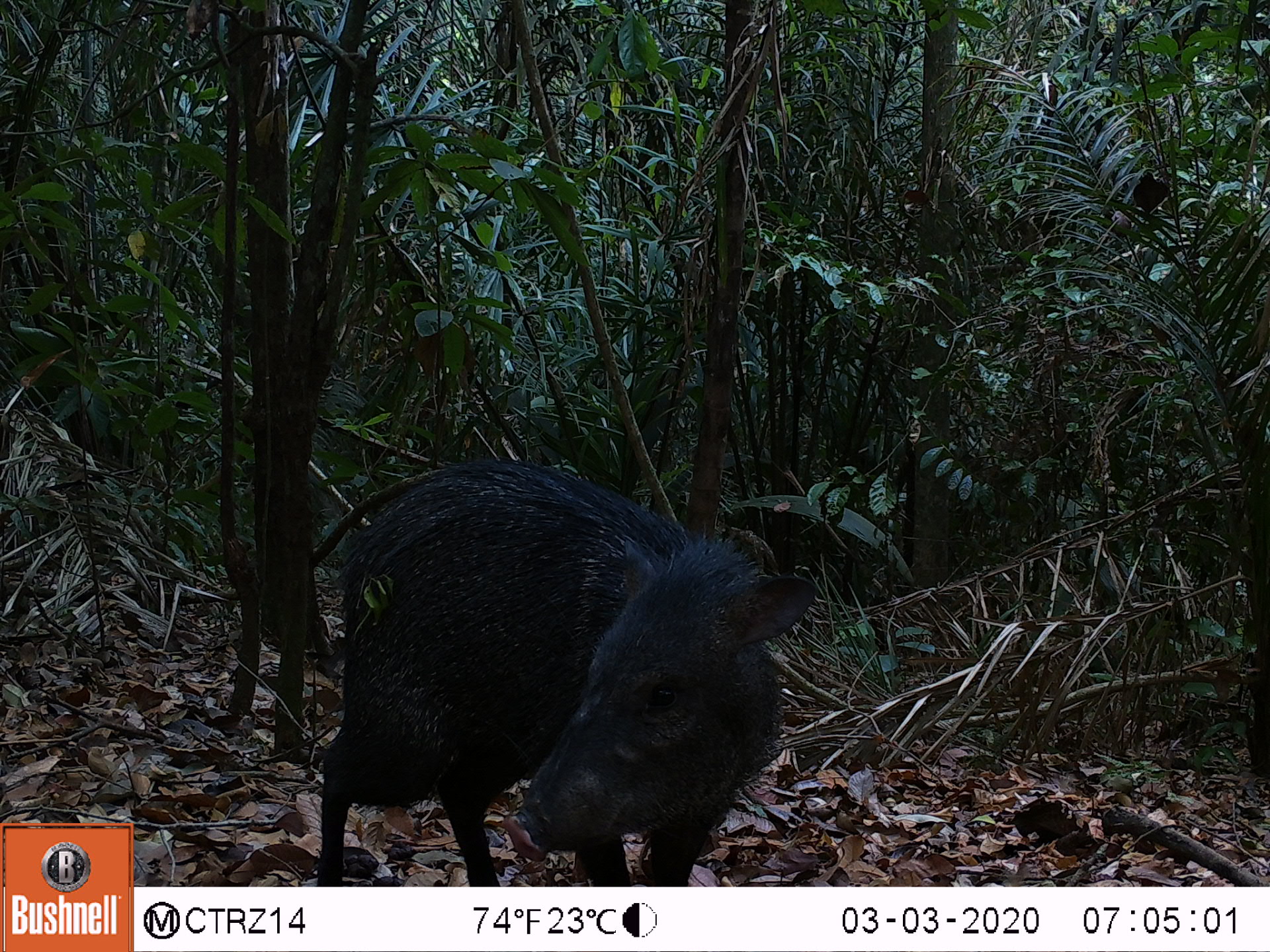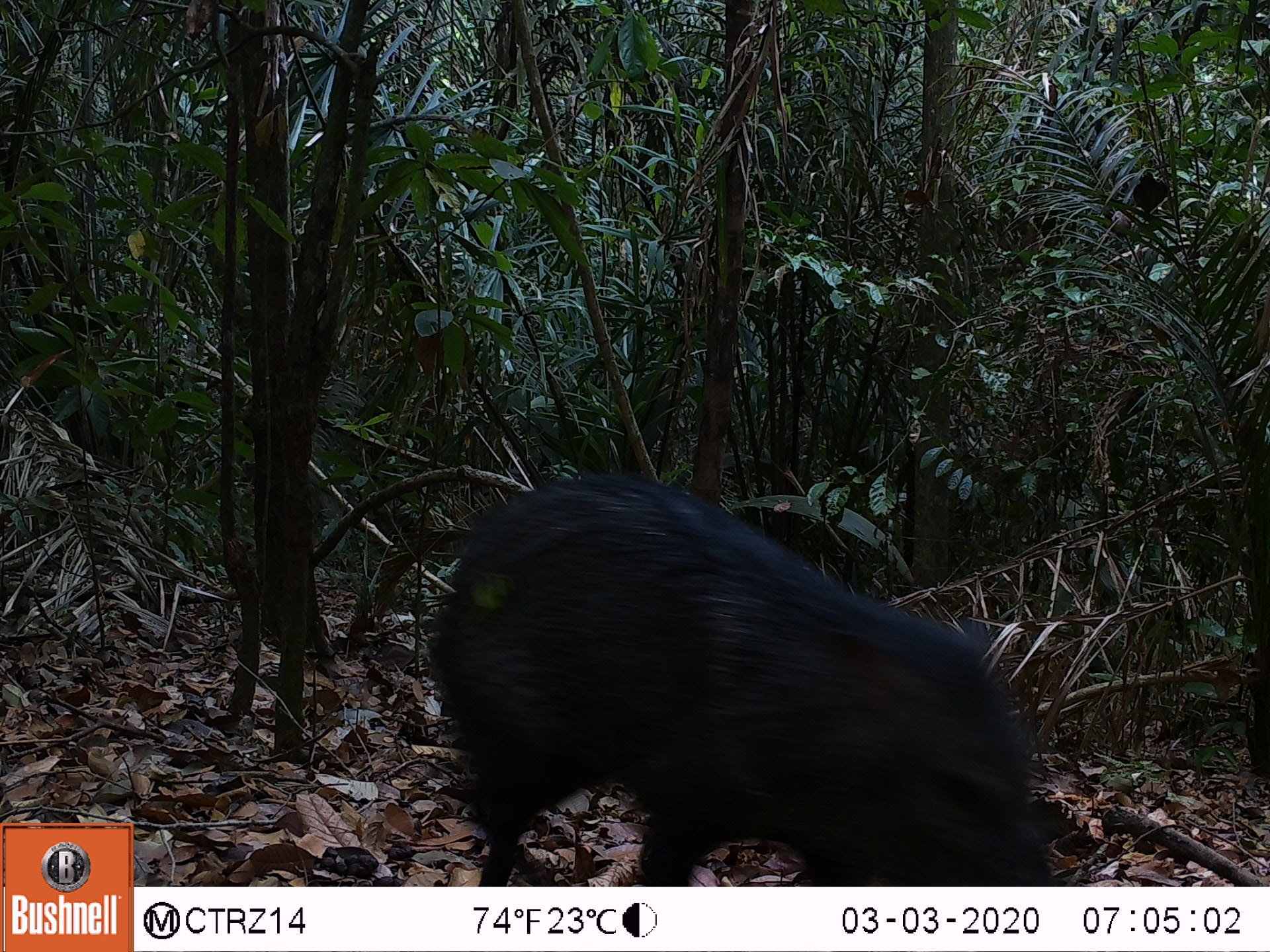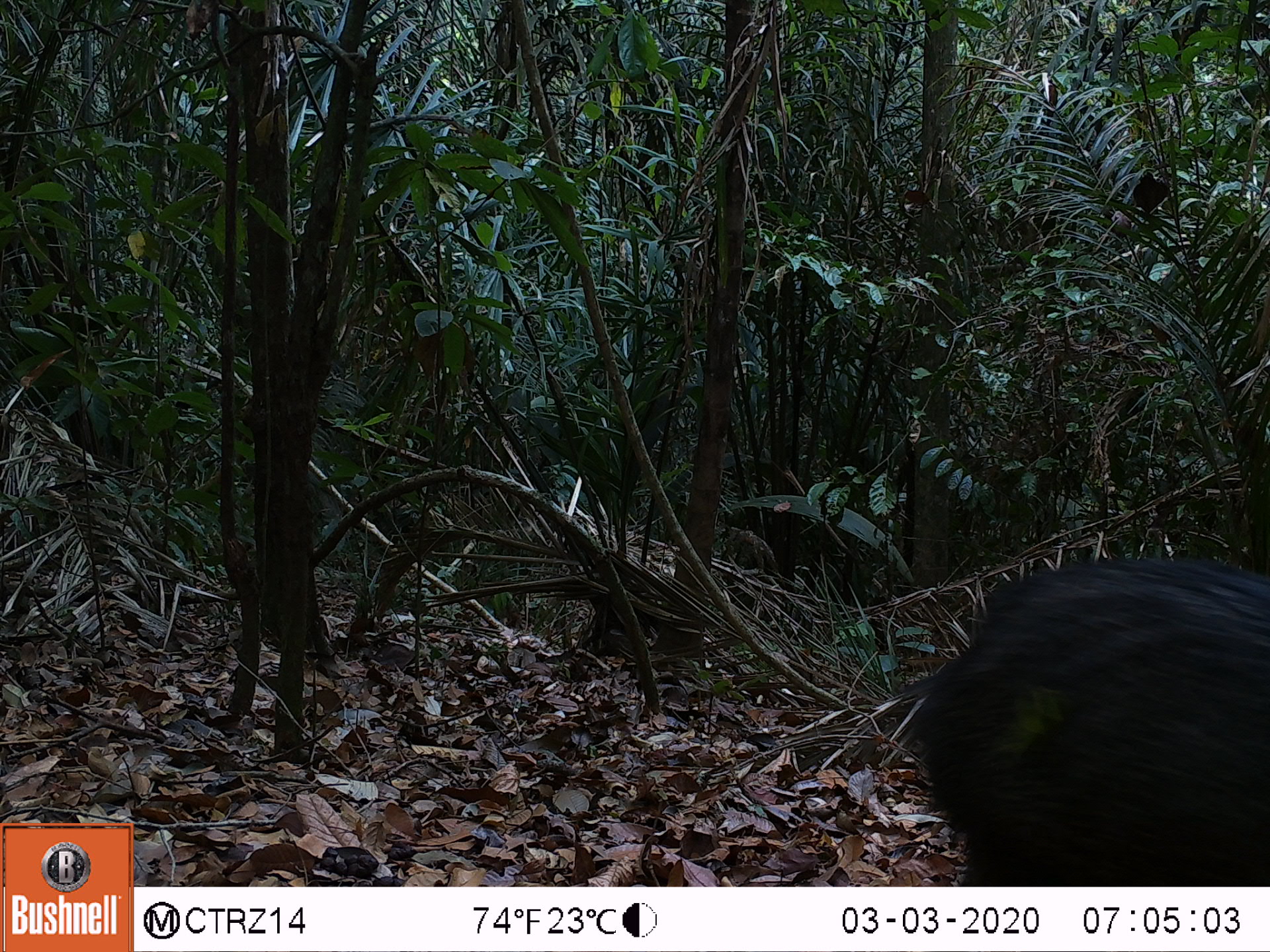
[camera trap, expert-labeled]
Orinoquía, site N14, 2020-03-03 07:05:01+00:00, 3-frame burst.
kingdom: Animalia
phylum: Chordata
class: Mammalia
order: Artiodactyla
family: Tayassuidae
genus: Pecari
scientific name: Pecari tajacu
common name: collared peccary